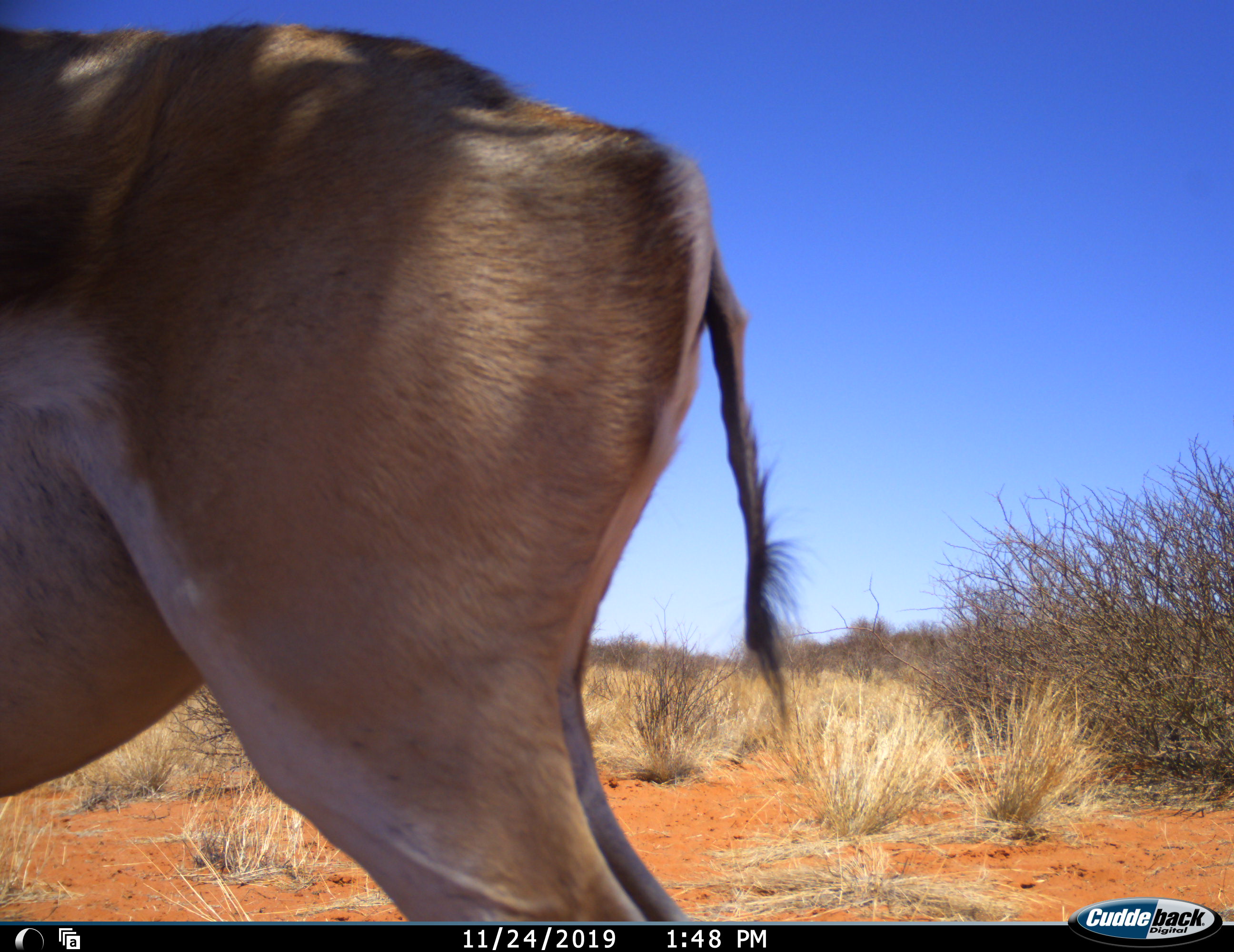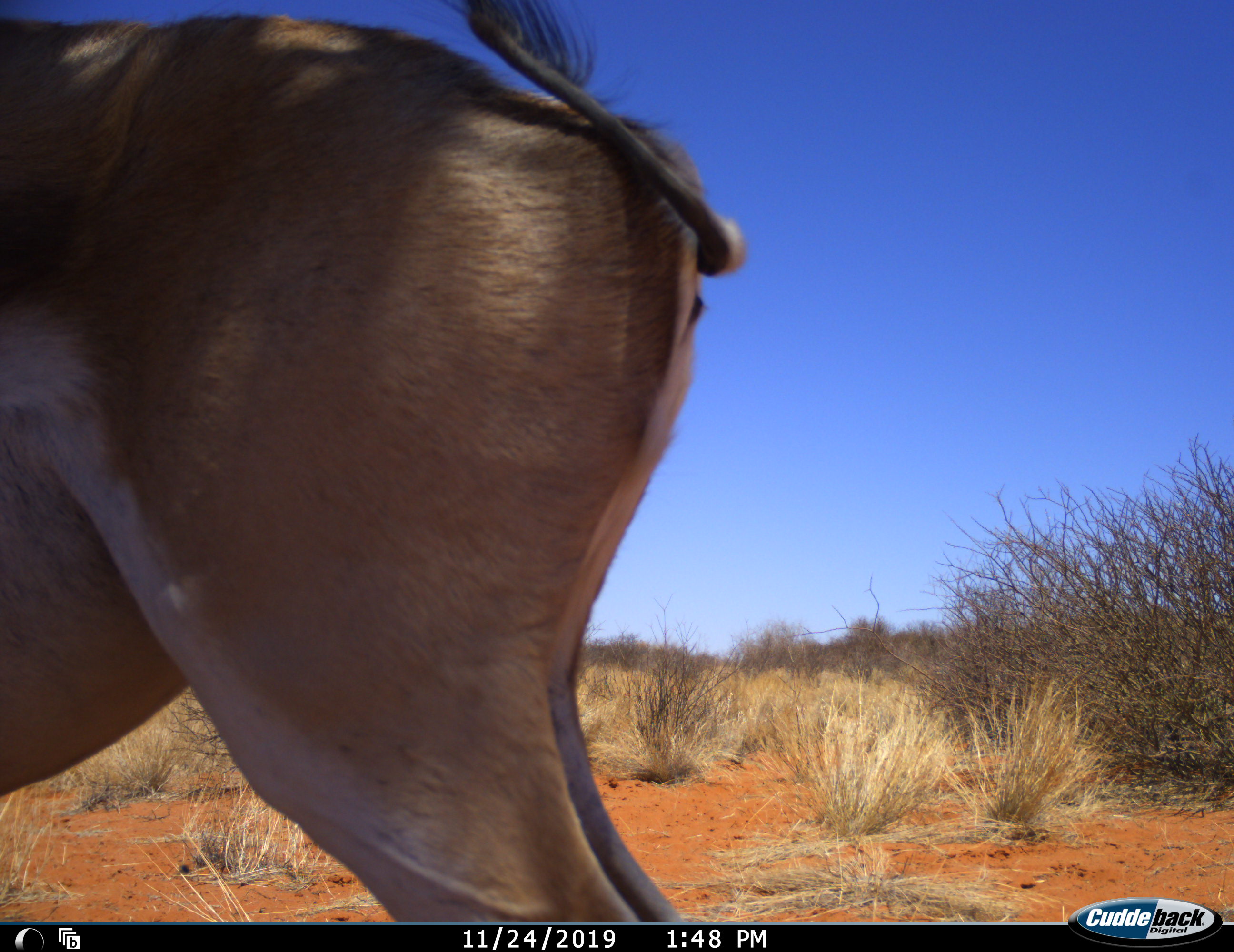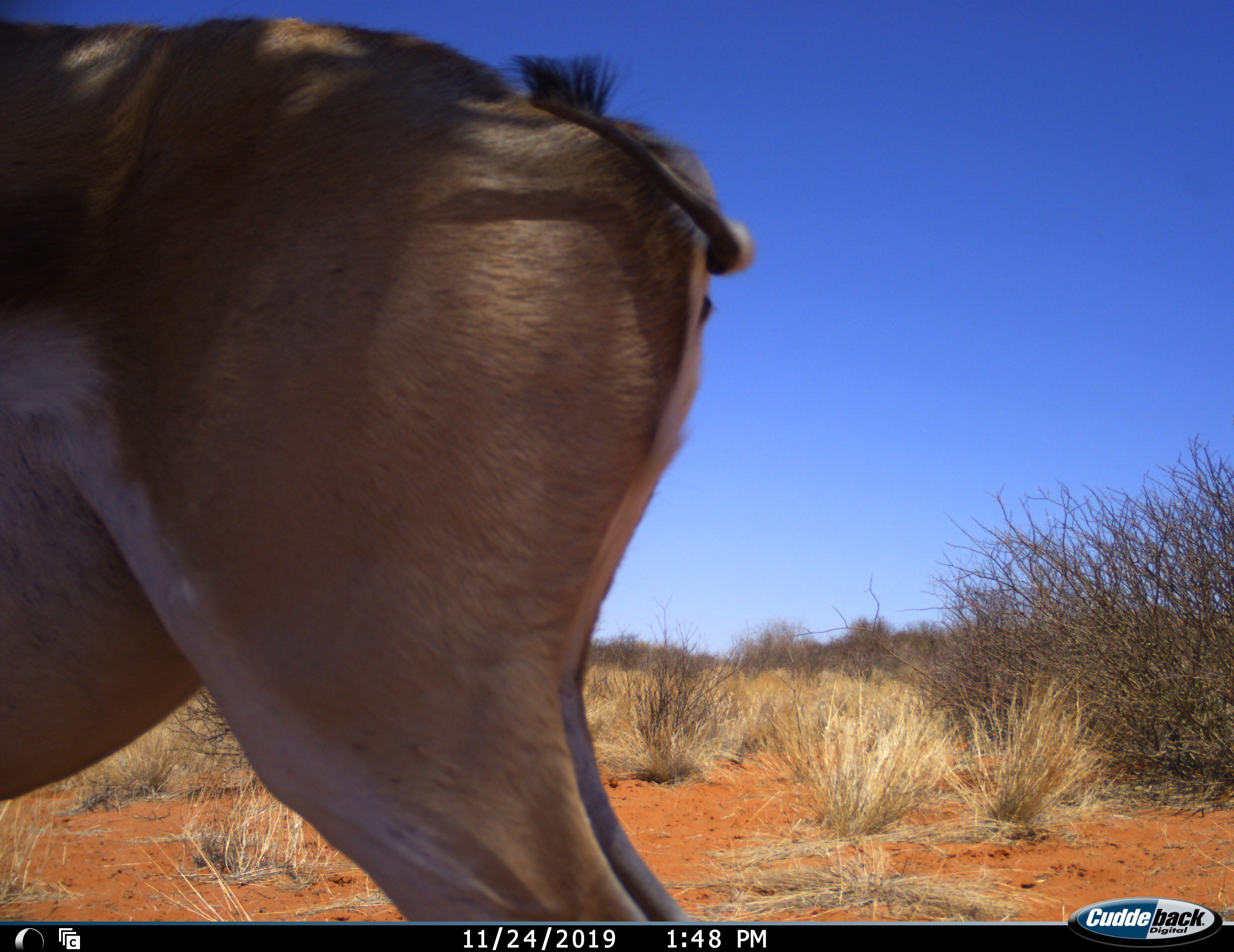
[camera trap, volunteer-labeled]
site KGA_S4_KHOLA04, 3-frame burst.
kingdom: Animalia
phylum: Chordata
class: Mammalia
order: Artiodactyla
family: Bovidae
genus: Antidorcas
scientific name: Antidorcas marsupialis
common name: springbok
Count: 1.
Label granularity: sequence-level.